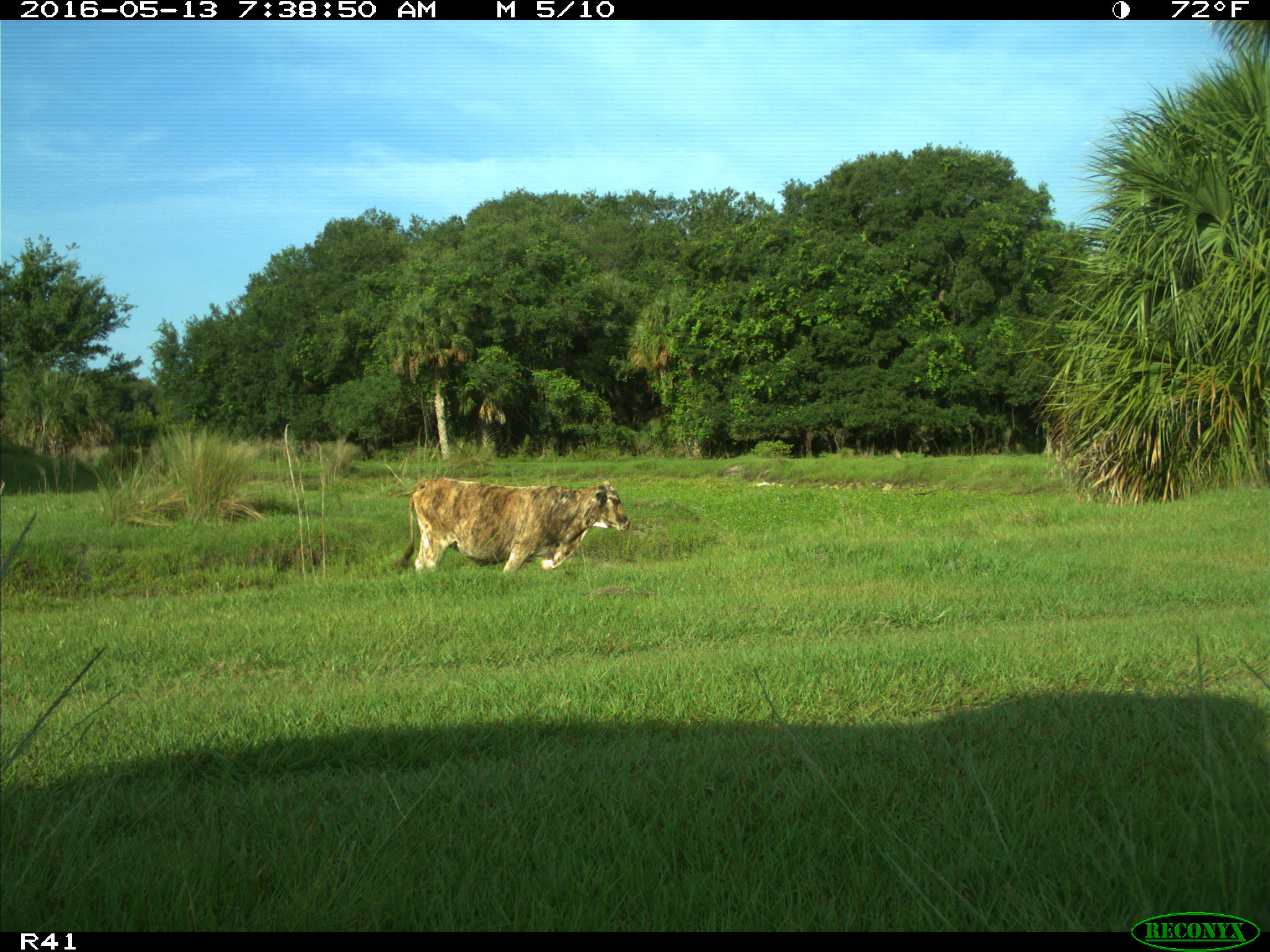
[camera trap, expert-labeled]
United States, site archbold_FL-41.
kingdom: Animalia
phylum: Chordata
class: Mammalia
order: Artiodactyla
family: Bovidae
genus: Bos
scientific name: Bos taurus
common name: domestic cow